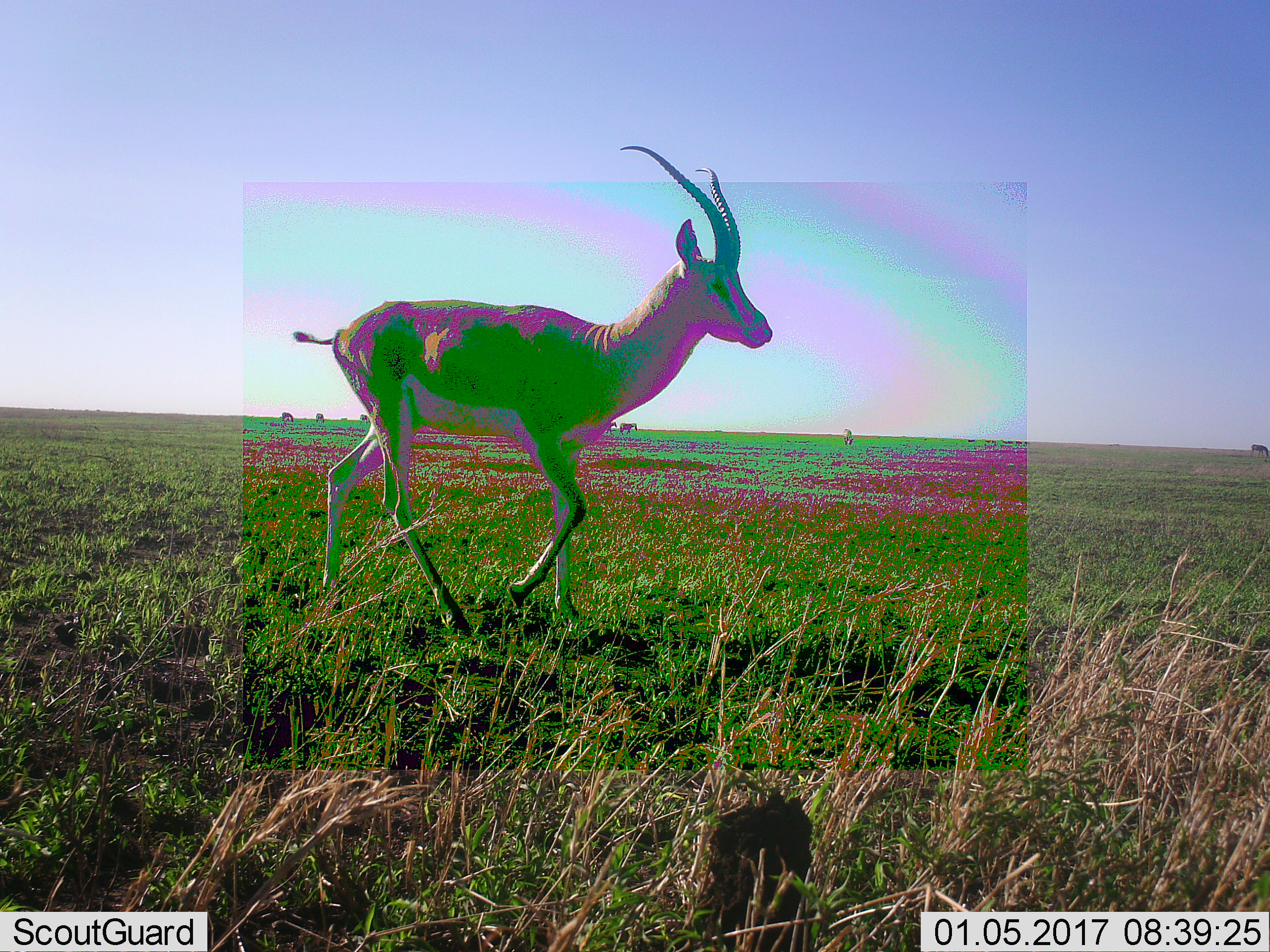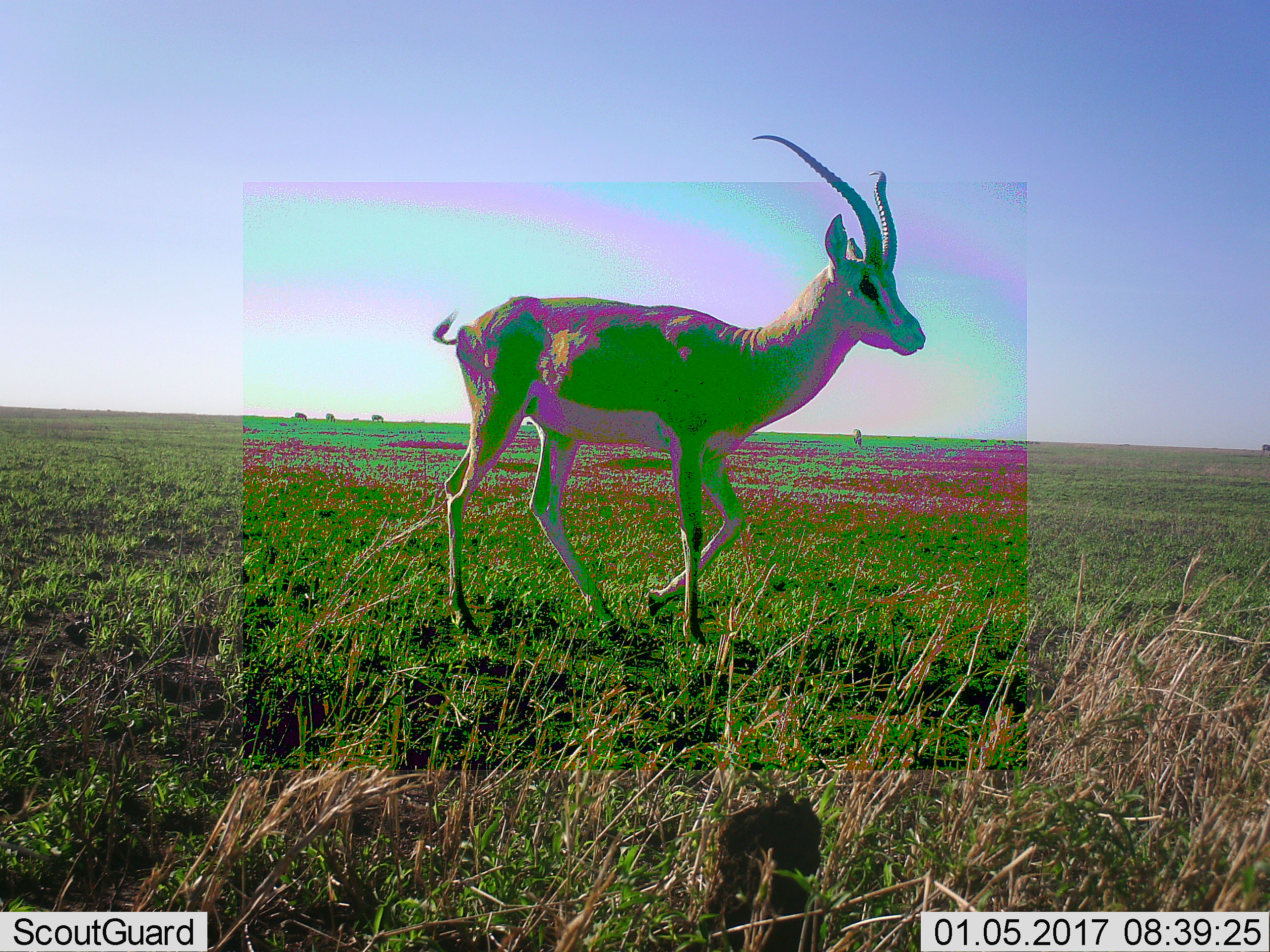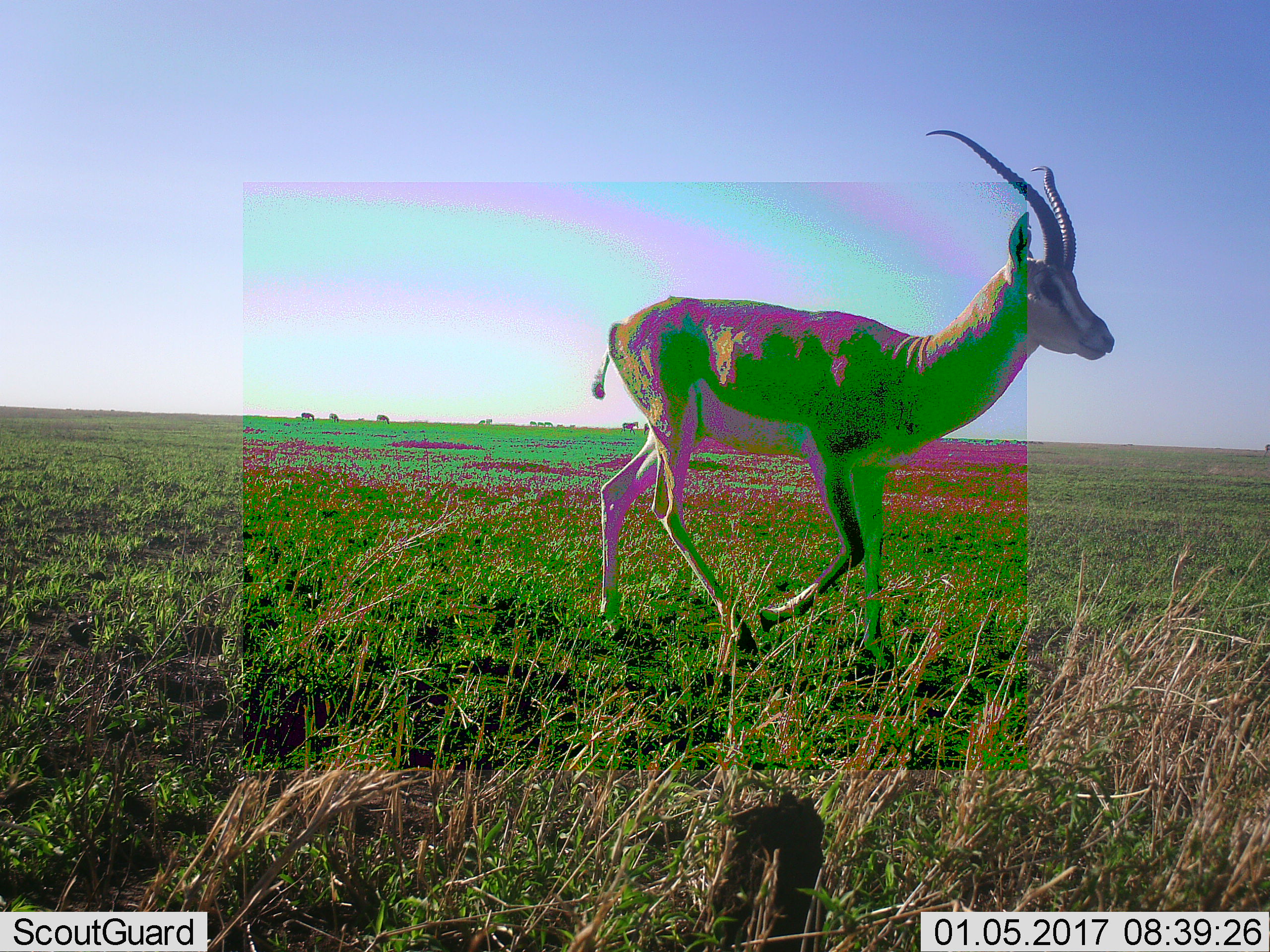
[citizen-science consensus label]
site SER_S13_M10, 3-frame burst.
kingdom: Animalia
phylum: Chordata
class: Mammalia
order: Artiodactyla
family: Bovidae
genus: Nanger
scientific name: Nanger granti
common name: grant's gazelle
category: gazellegrants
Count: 1.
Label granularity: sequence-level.